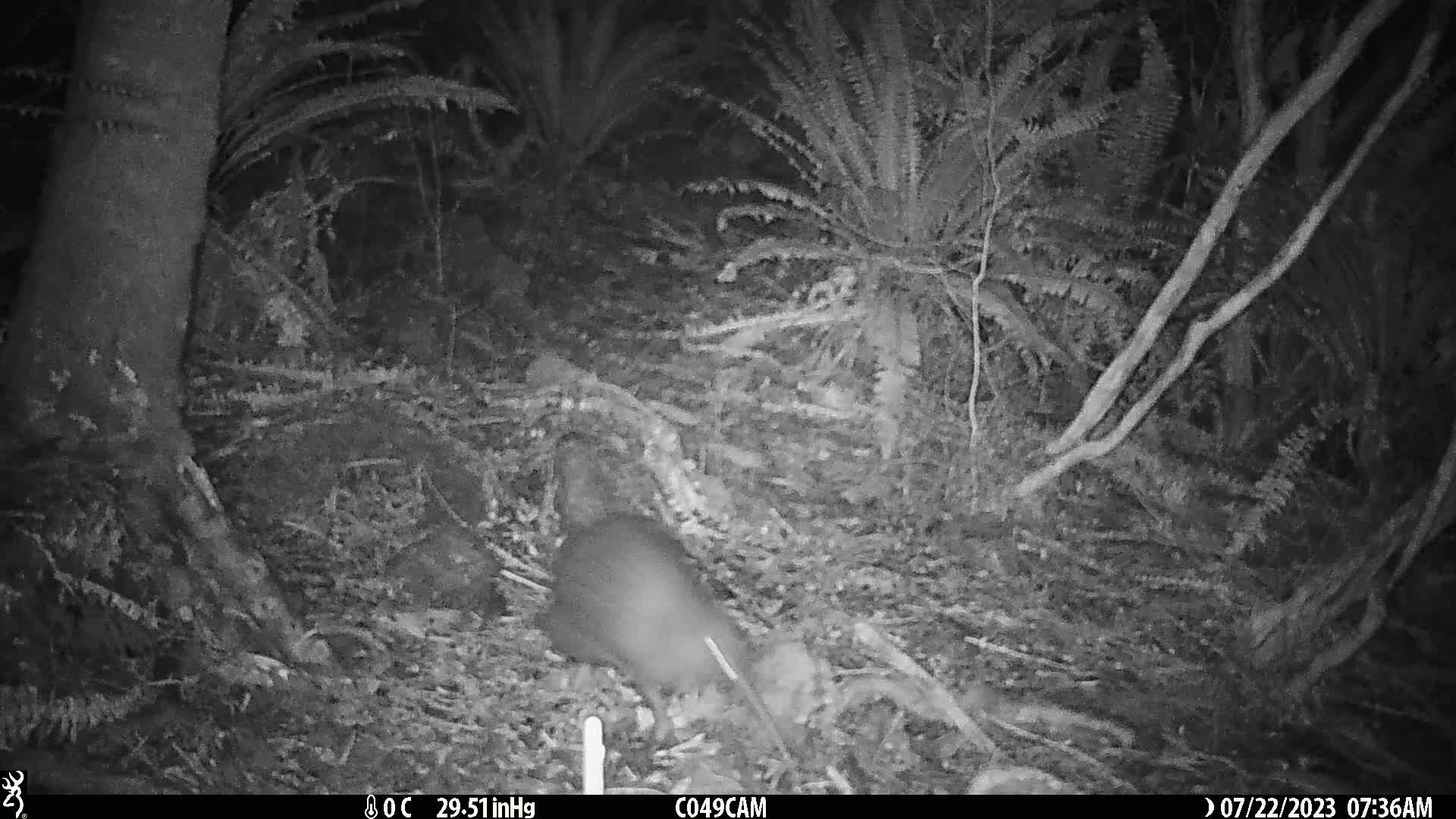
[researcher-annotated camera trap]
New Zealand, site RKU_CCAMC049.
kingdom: Animalia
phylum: Chordata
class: Aves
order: Apterygiformes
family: Apterygidae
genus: Apteryx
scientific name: Apteryx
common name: kiwi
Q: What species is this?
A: Kiwi (Apteryx).